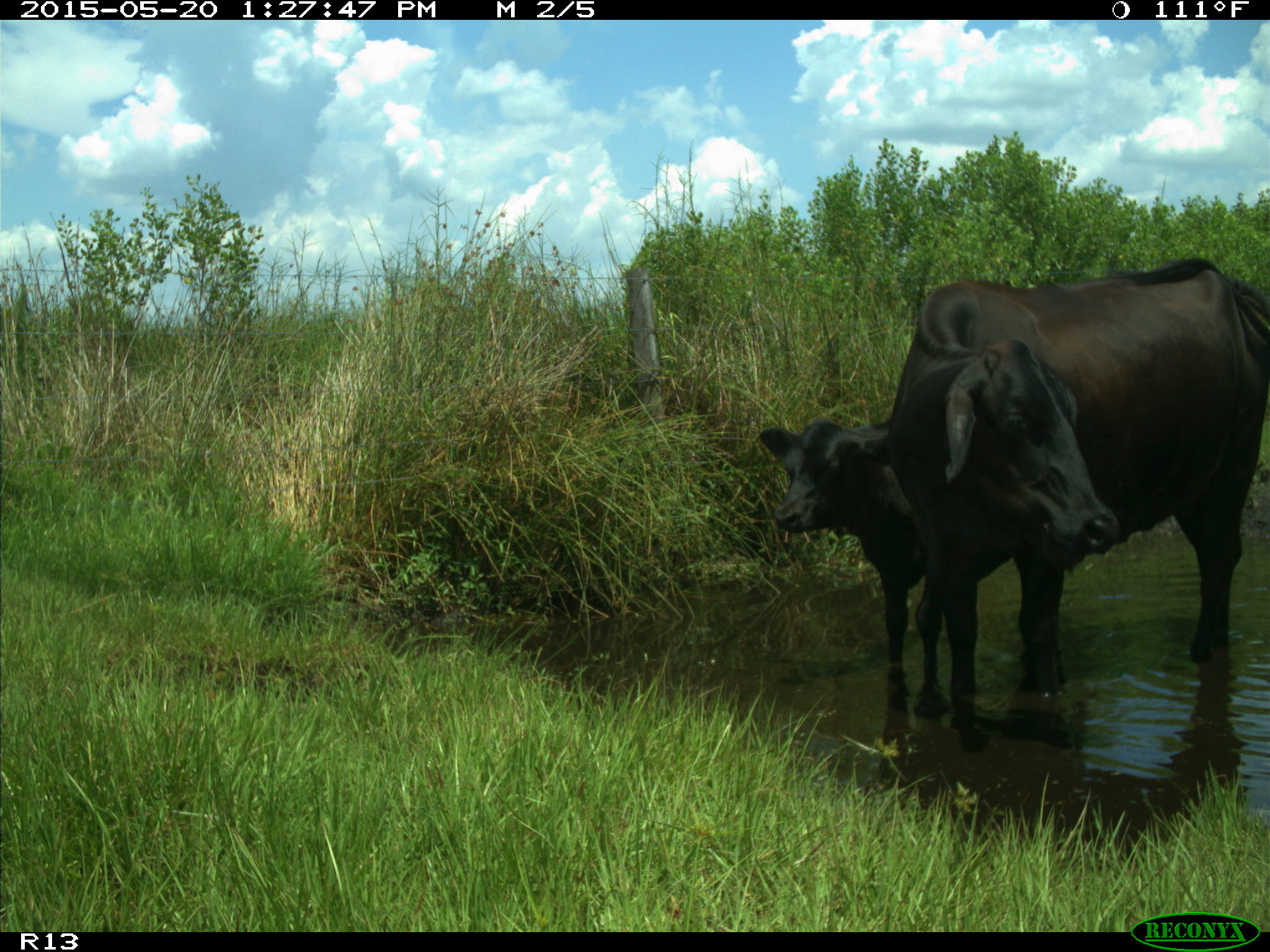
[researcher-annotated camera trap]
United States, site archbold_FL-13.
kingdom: Animalia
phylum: Chordata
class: Mammalia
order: Artiodactyla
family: Bovidae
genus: Bos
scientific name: Bos taurus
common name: domestic cow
Bos taurus (domestic cow).